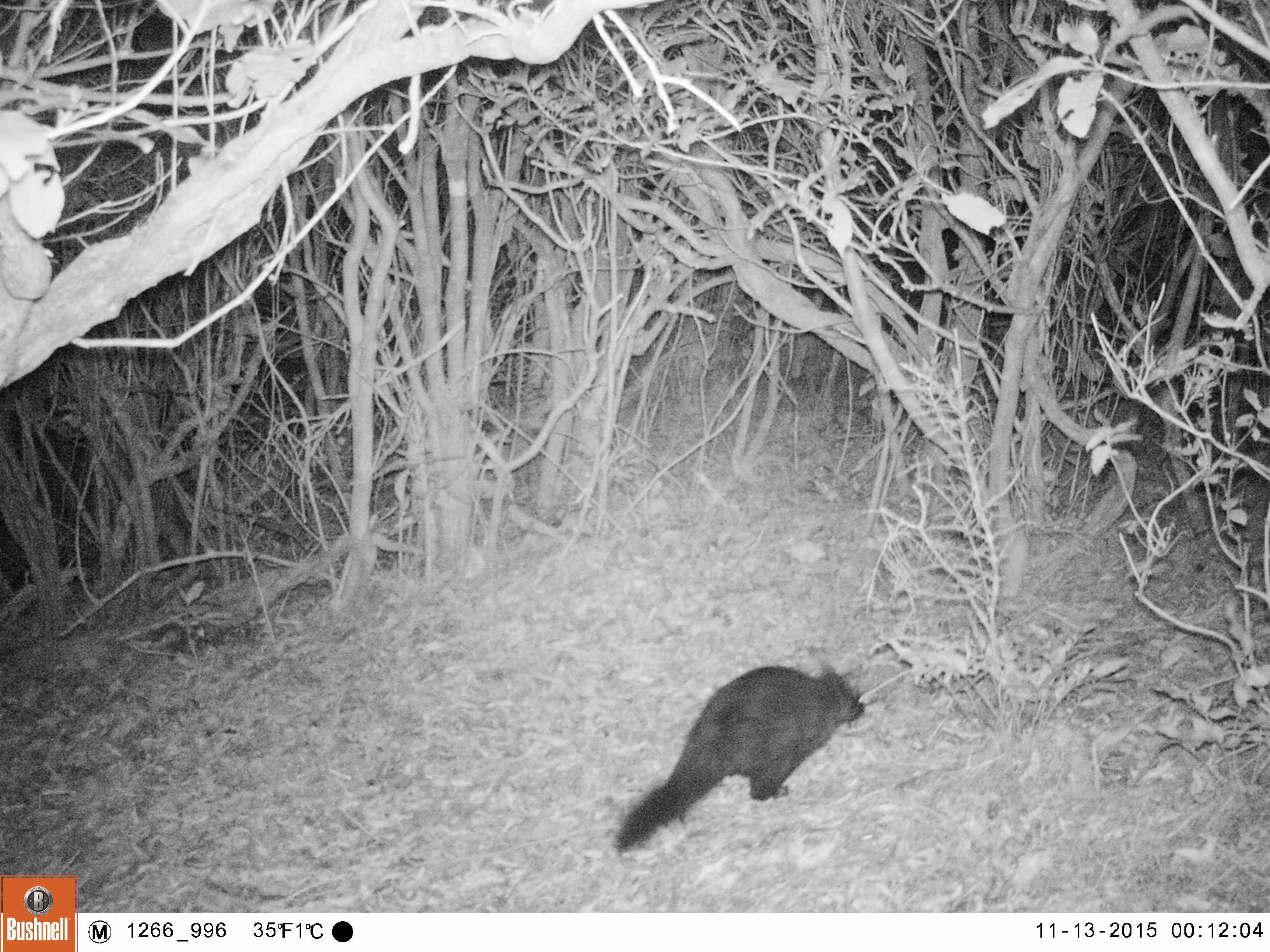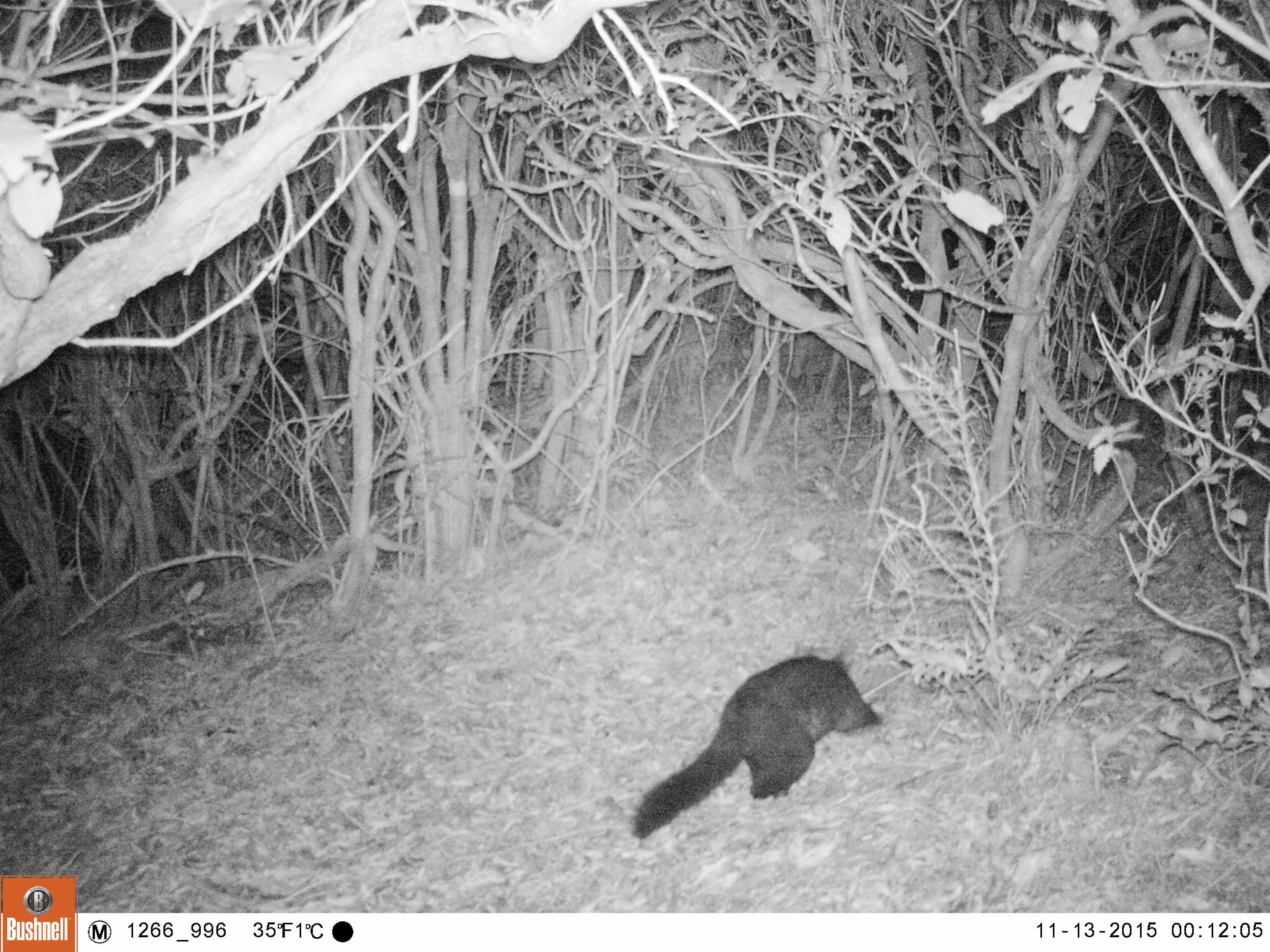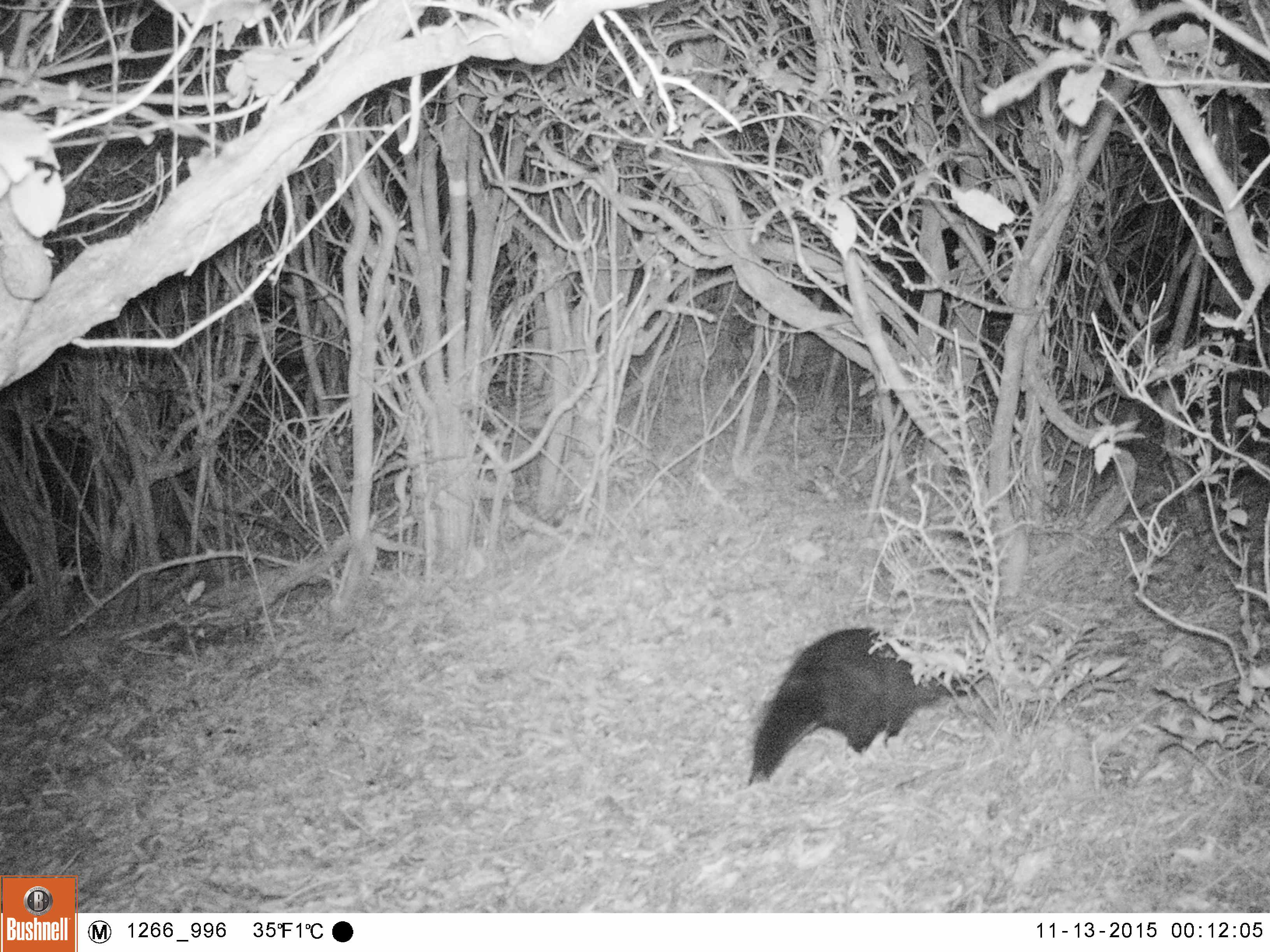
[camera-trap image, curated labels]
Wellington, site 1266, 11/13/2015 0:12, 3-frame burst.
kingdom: Animalia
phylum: Chordata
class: Mammalia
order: Didelphimorphia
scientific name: Didelphimorphia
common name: possum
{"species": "possum (Didelphimorphia)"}